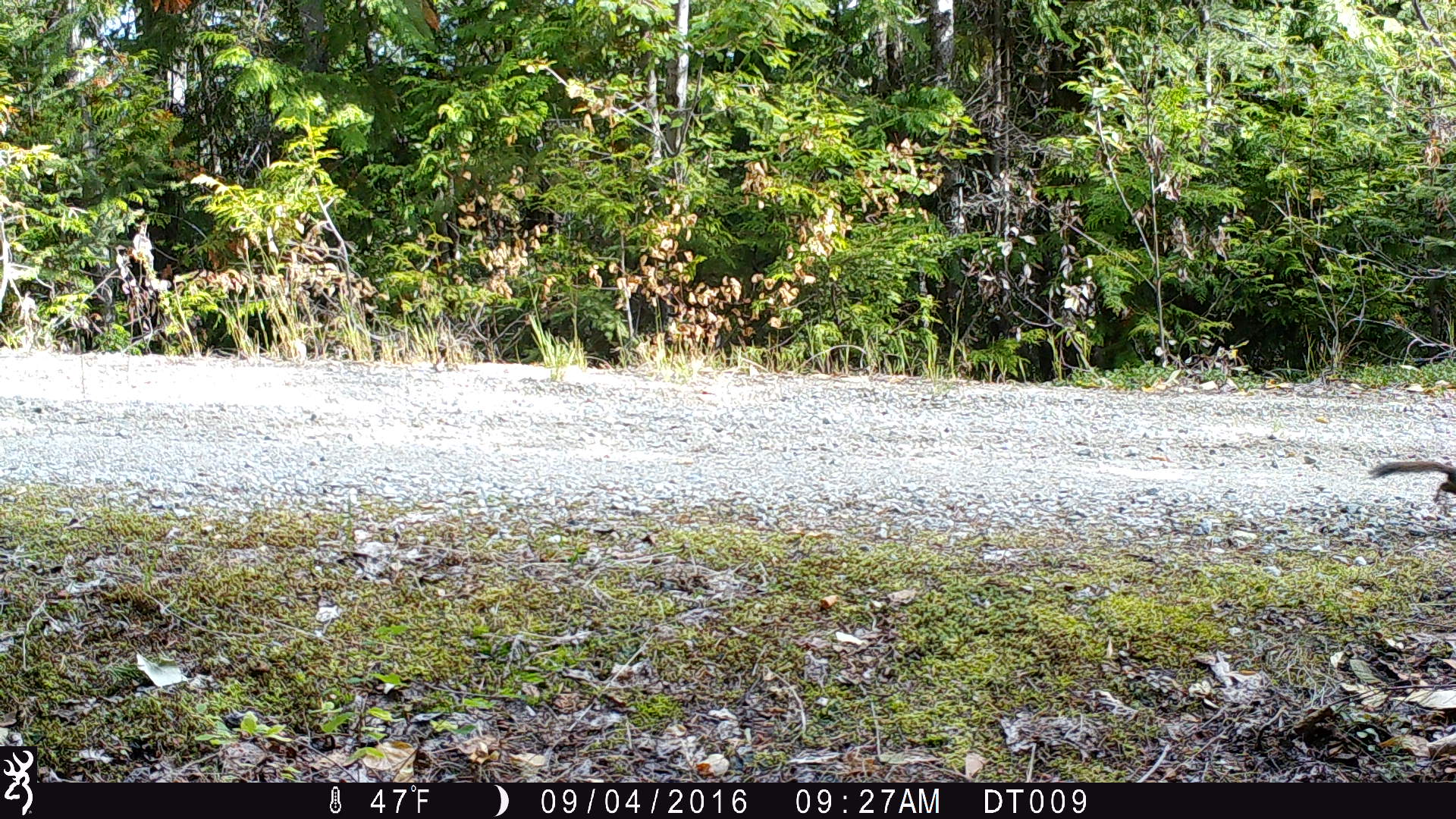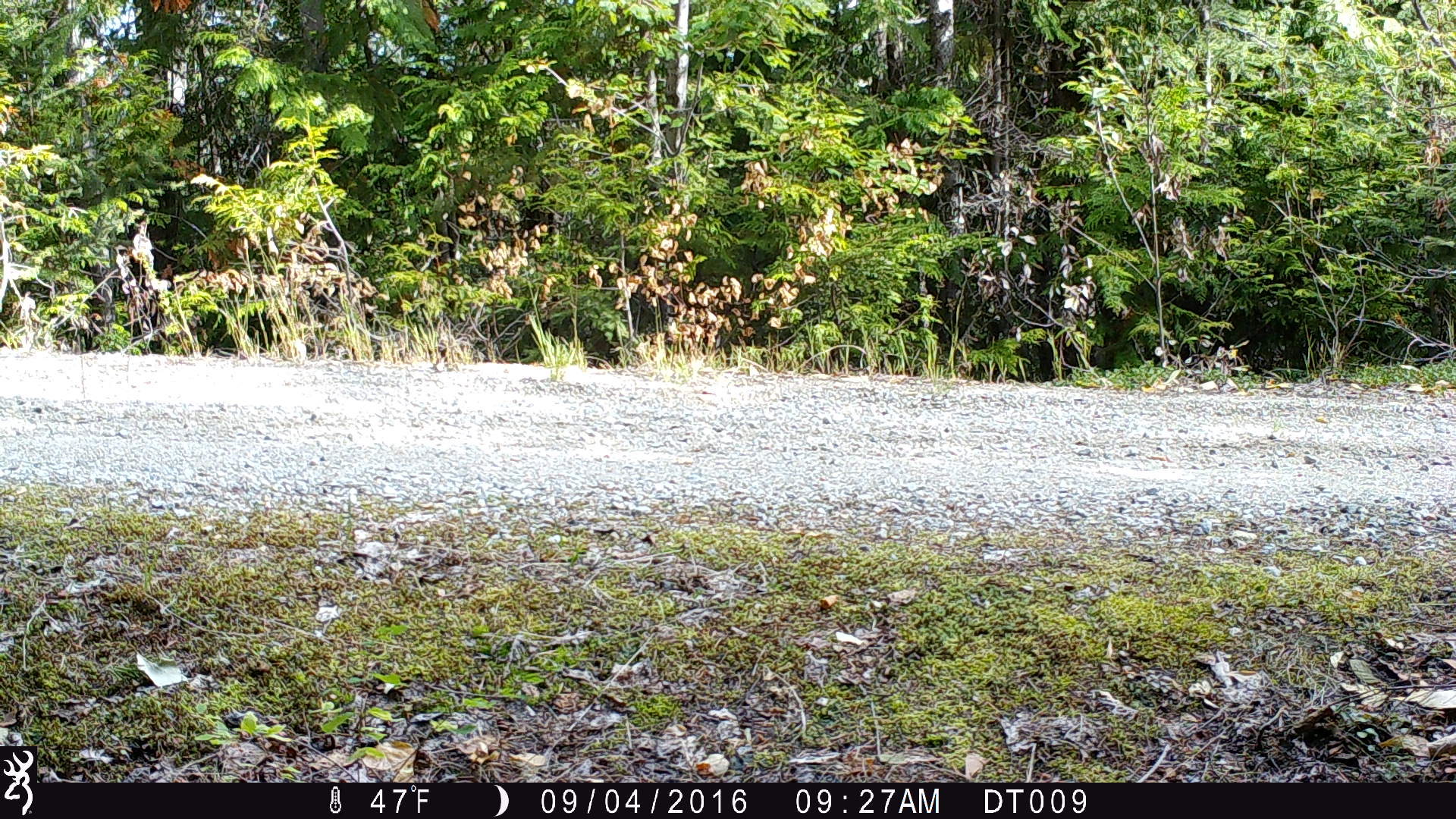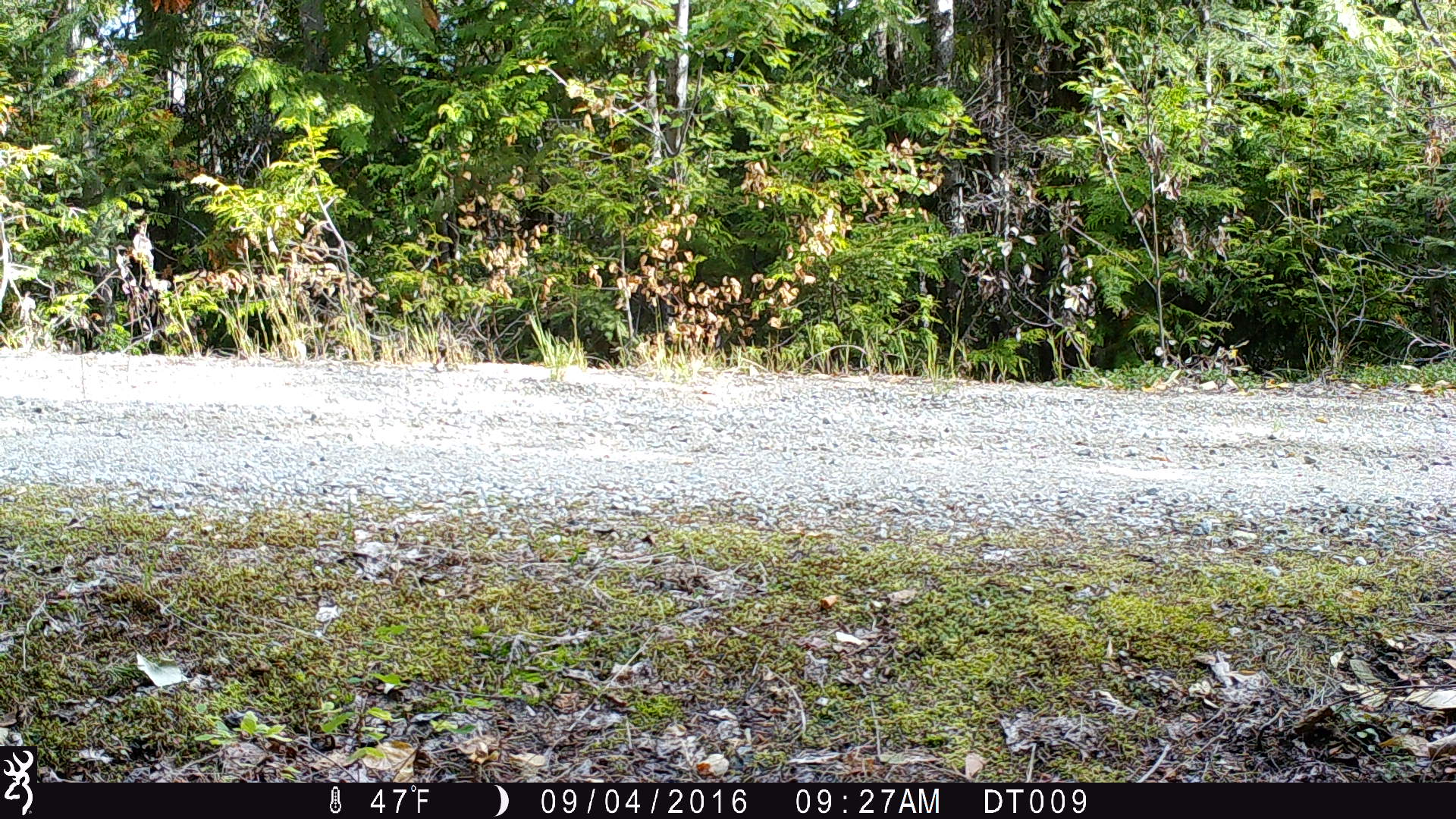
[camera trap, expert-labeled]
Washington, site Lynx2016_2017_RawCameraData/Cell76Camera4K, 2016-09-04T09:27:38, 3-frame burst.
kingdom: Animalia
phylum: Chordata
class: Mammalia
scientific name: Mammalia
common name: small mammal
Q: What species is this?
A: Small mammal (Mammalia).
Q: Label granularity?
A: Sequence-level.